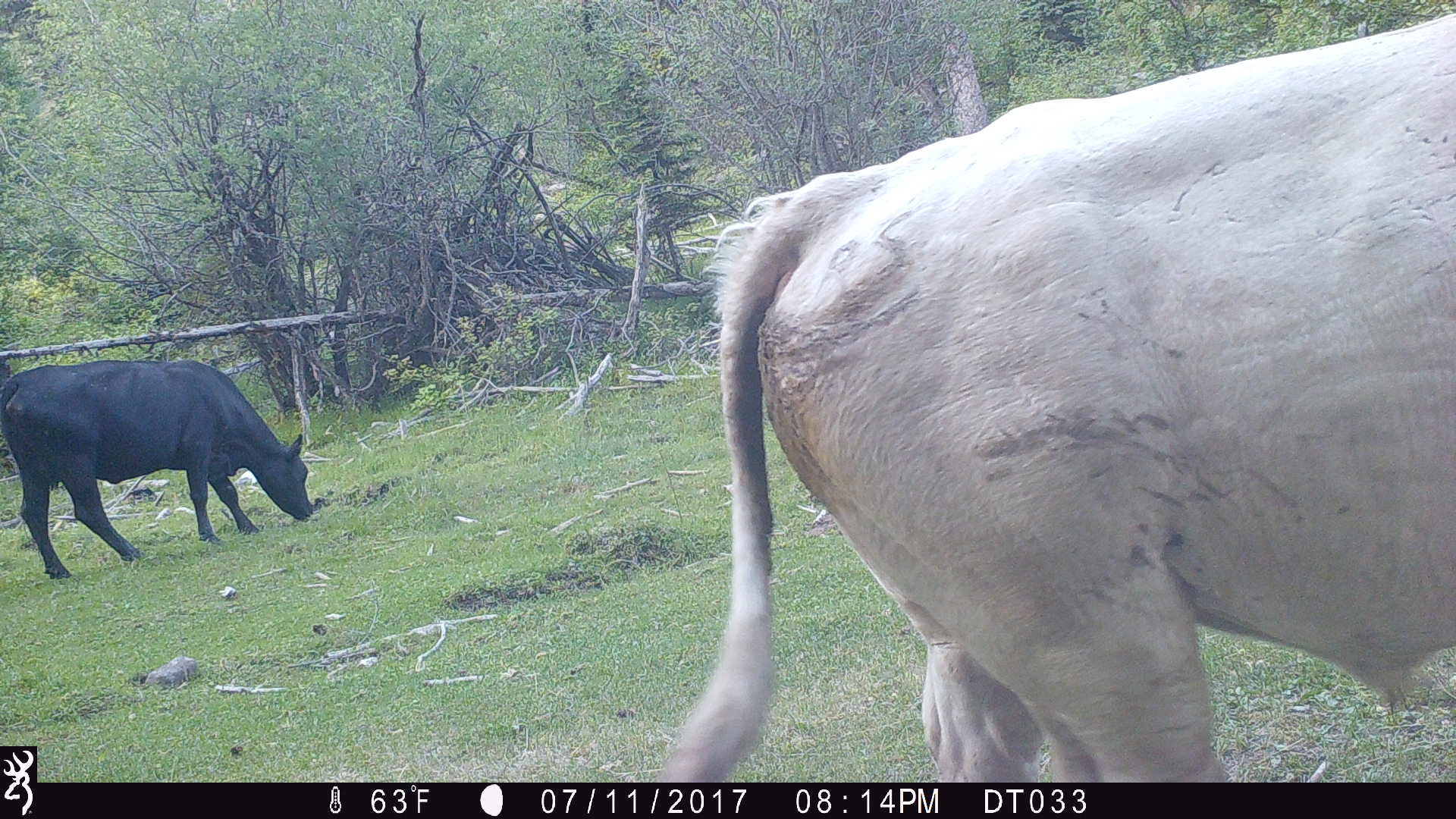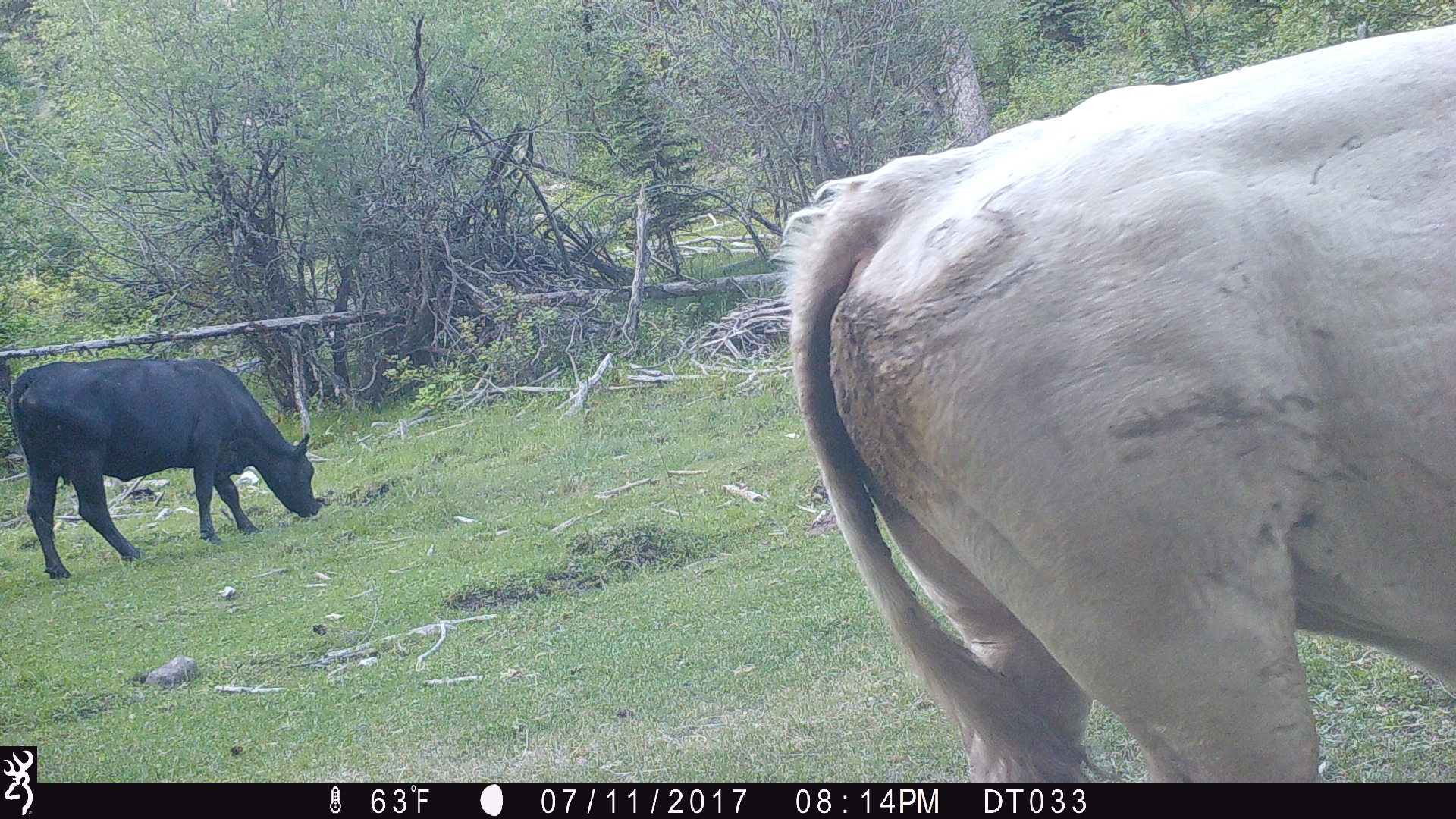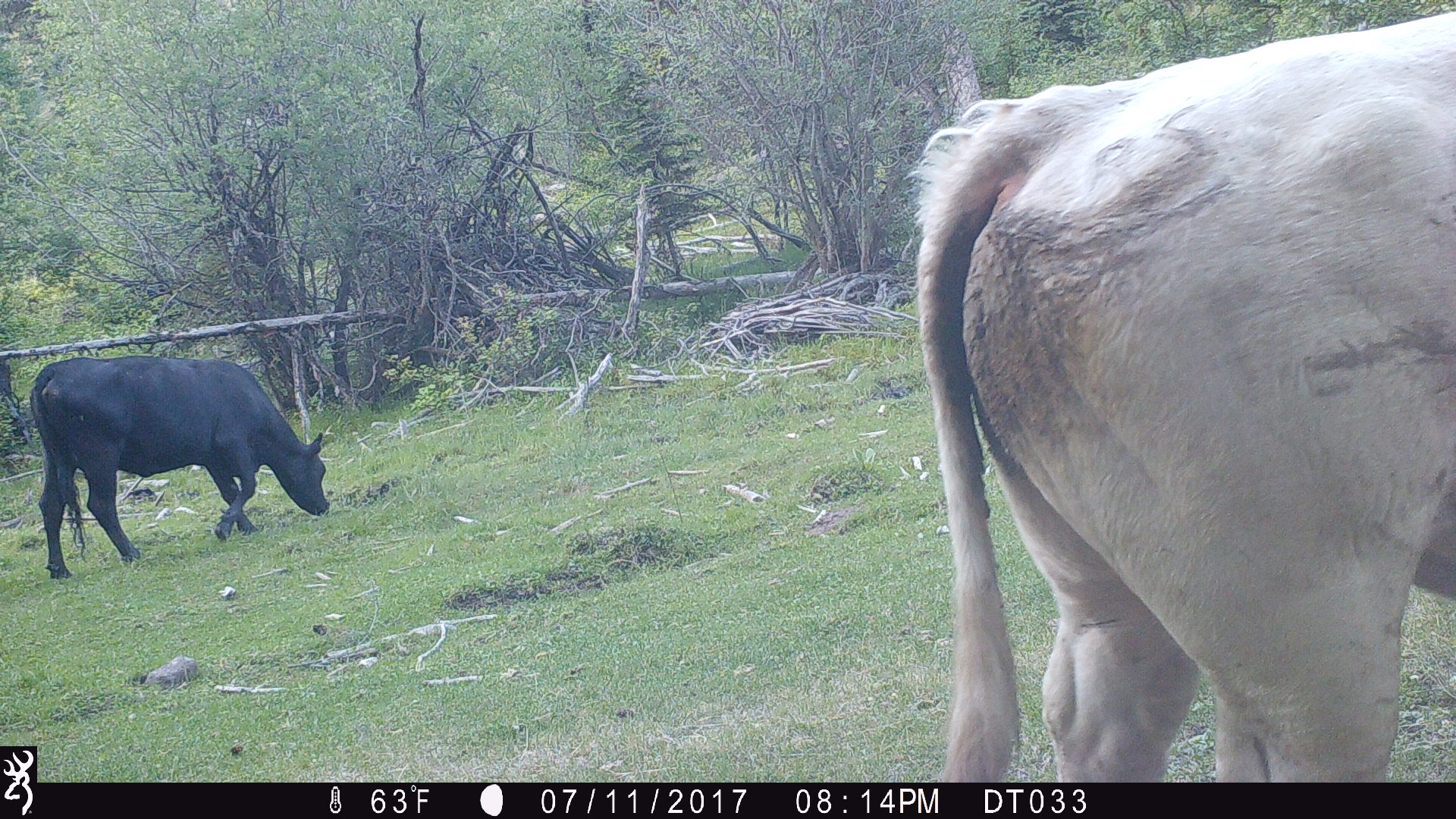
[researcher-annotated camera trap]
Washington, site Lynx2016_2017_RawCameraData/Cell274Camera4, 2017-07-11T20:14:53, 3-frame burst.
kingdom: Animalia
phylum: Chordata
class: Mammalia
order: Artiodactyla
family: Bovidae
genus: Bos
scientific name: Bos taurus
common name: domestic cattle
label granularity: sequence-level